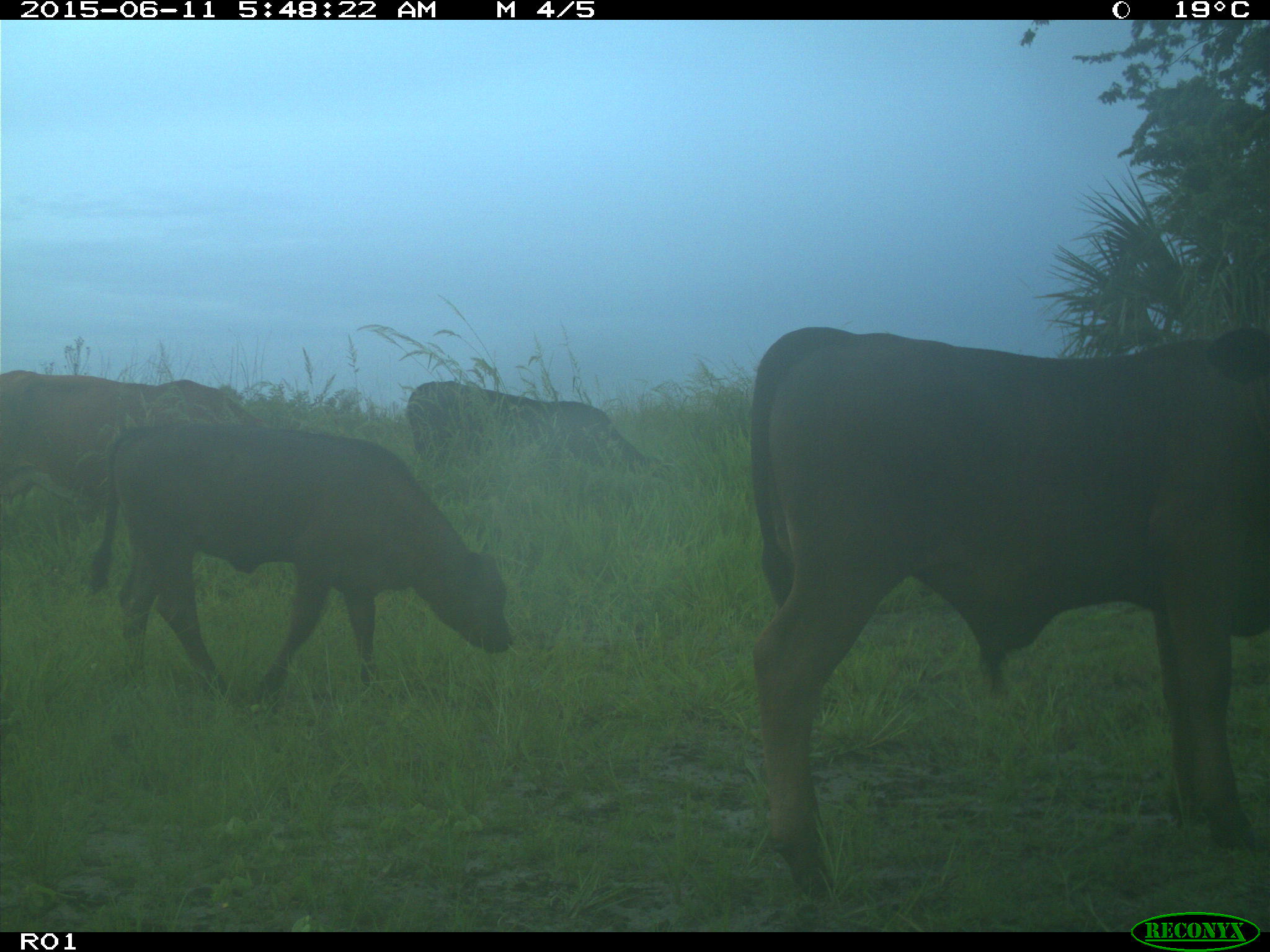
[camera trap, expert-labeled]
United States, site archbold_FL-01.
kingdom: Animalia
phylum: Chordata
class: Mammalia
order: Artiodactyla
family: Bovidae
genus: Bos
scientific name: Bos taurus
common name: domestic cow